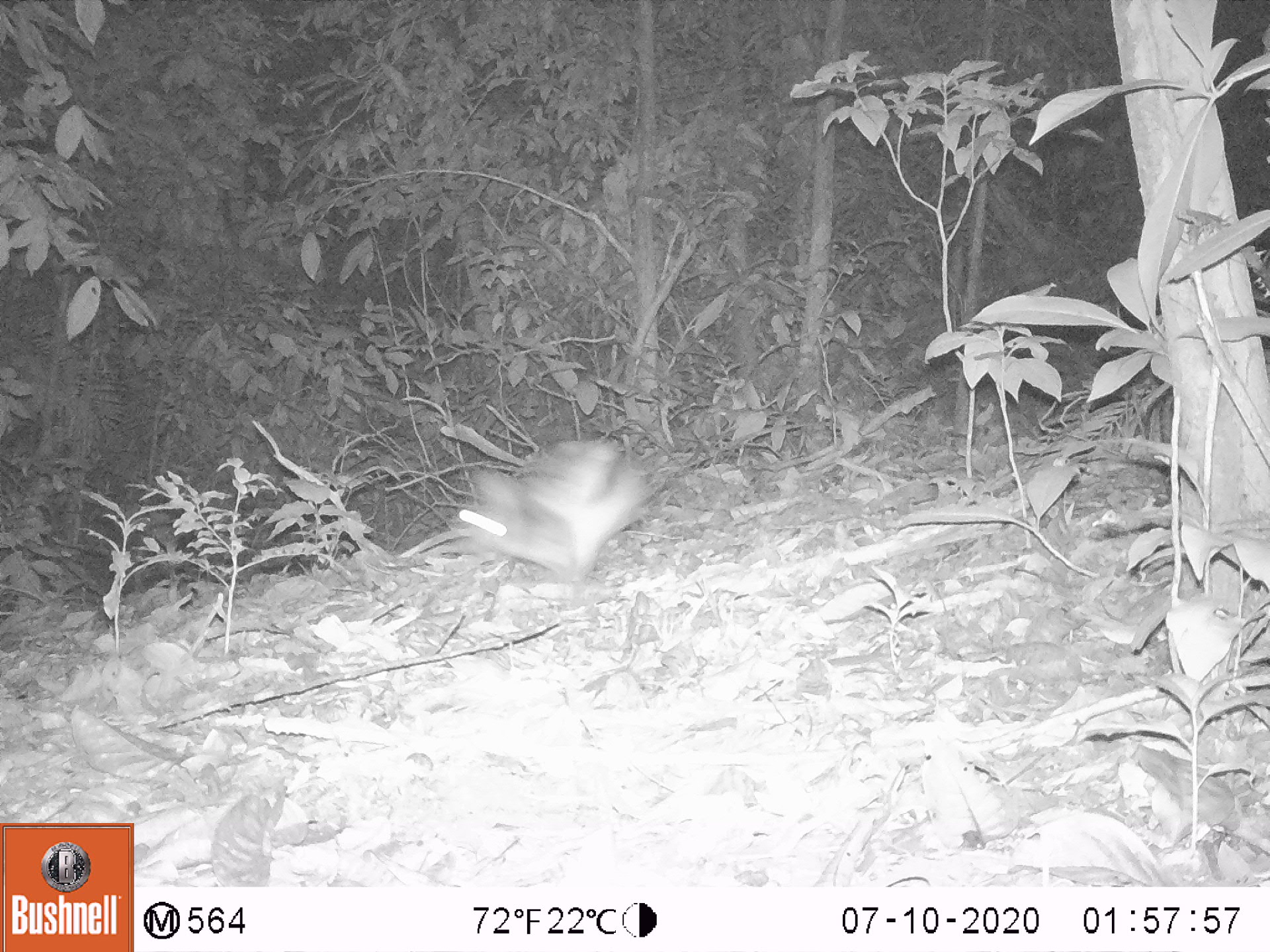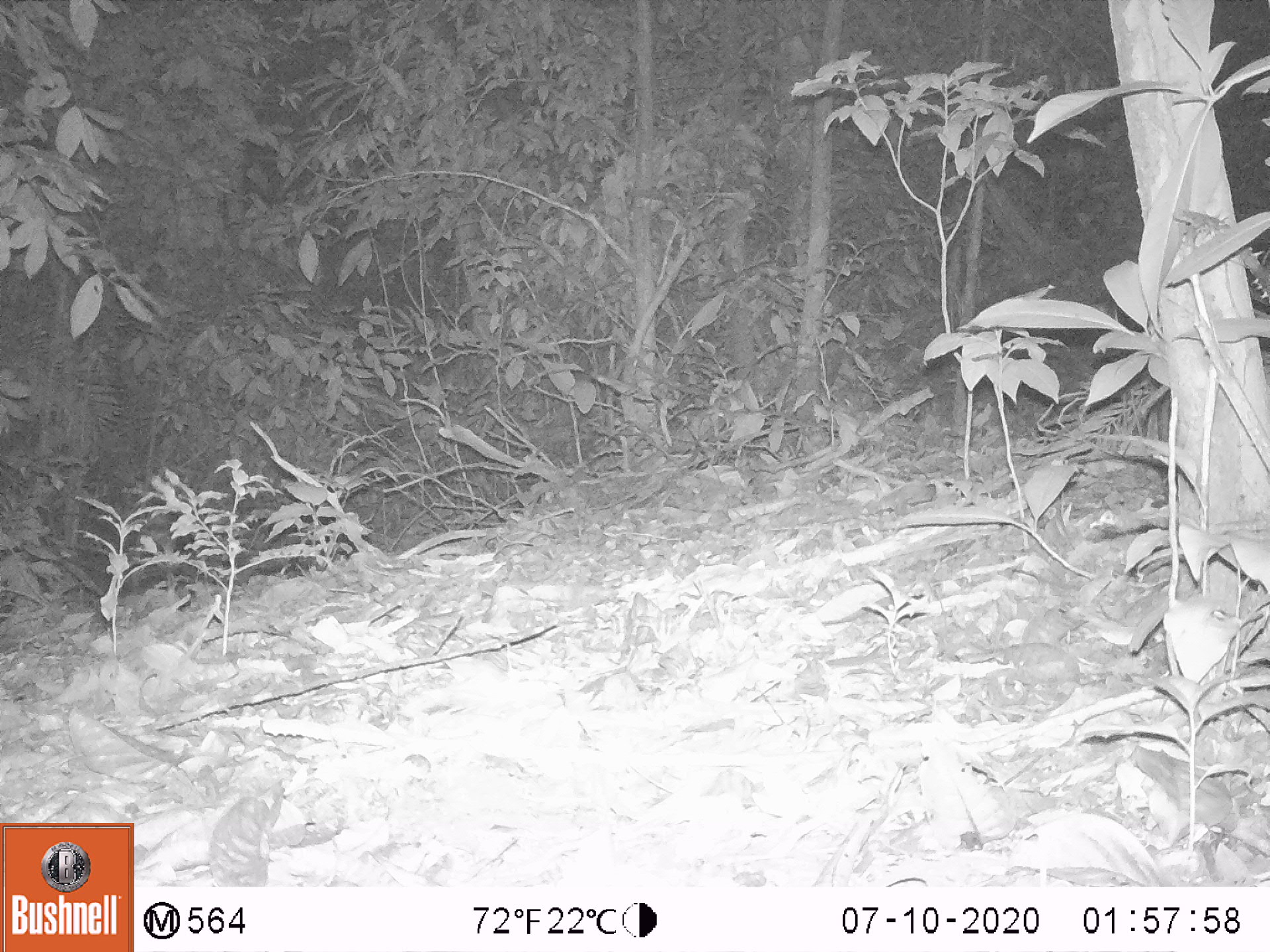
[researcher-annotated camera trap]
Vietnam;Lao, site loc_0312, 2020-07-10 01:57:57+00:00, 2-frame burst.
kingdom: Animalia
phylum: Chordata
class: Mammalia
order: Lagomorpha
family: Leporidae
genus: Nesolagus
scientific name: Nesolagus timminsi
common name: annamite striped rabbit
Annamite striped rabbit (Nesolagus timminsi). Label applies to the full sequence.